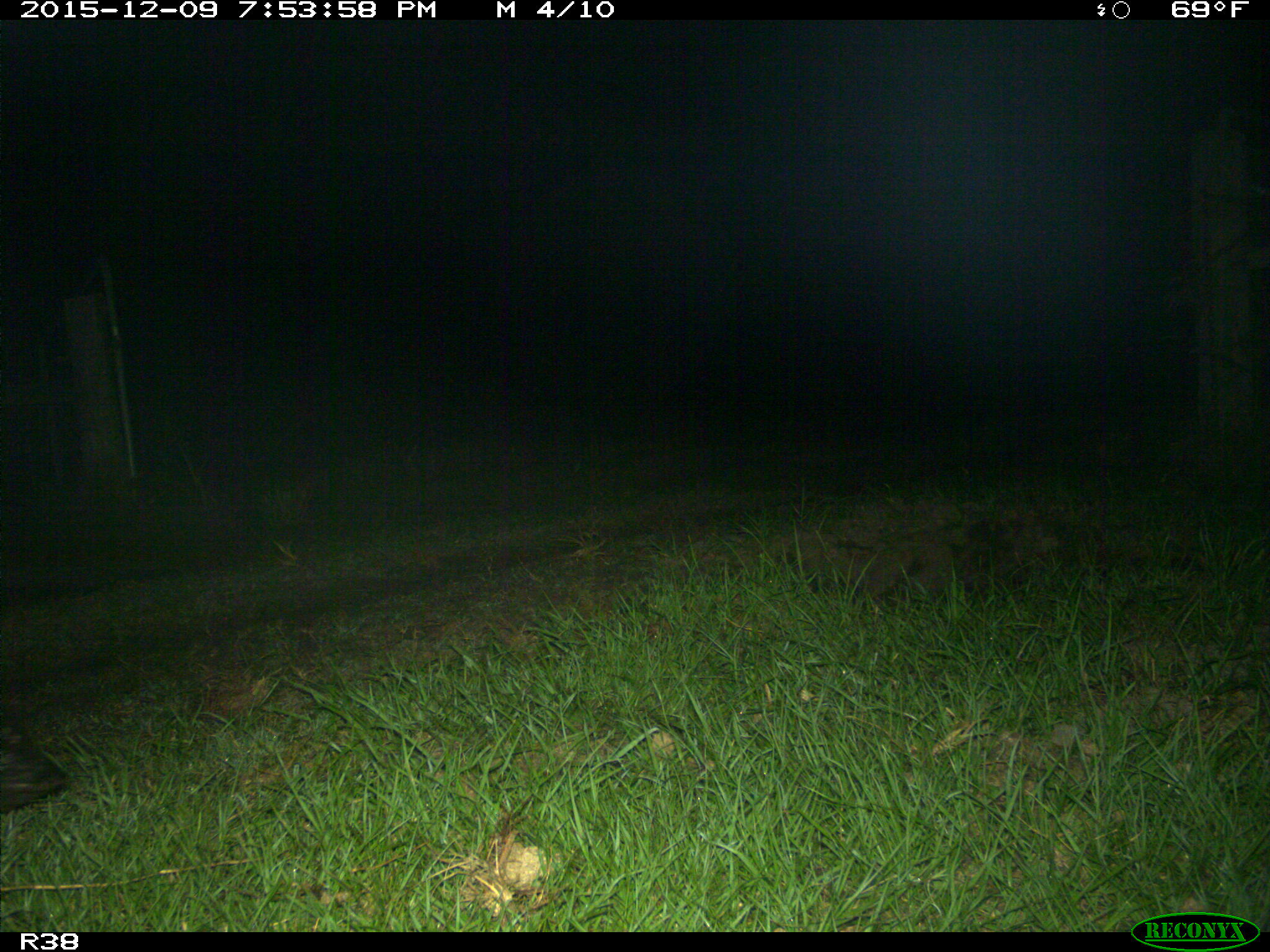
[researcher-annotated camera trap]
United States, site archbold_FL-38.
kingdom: Animalia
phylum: Chordata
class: Mammalia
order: Artiodactyla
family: Suidae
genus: Sus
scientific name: Sus scrofa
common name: wild boar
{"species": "Sus scrofa (wild boar)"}